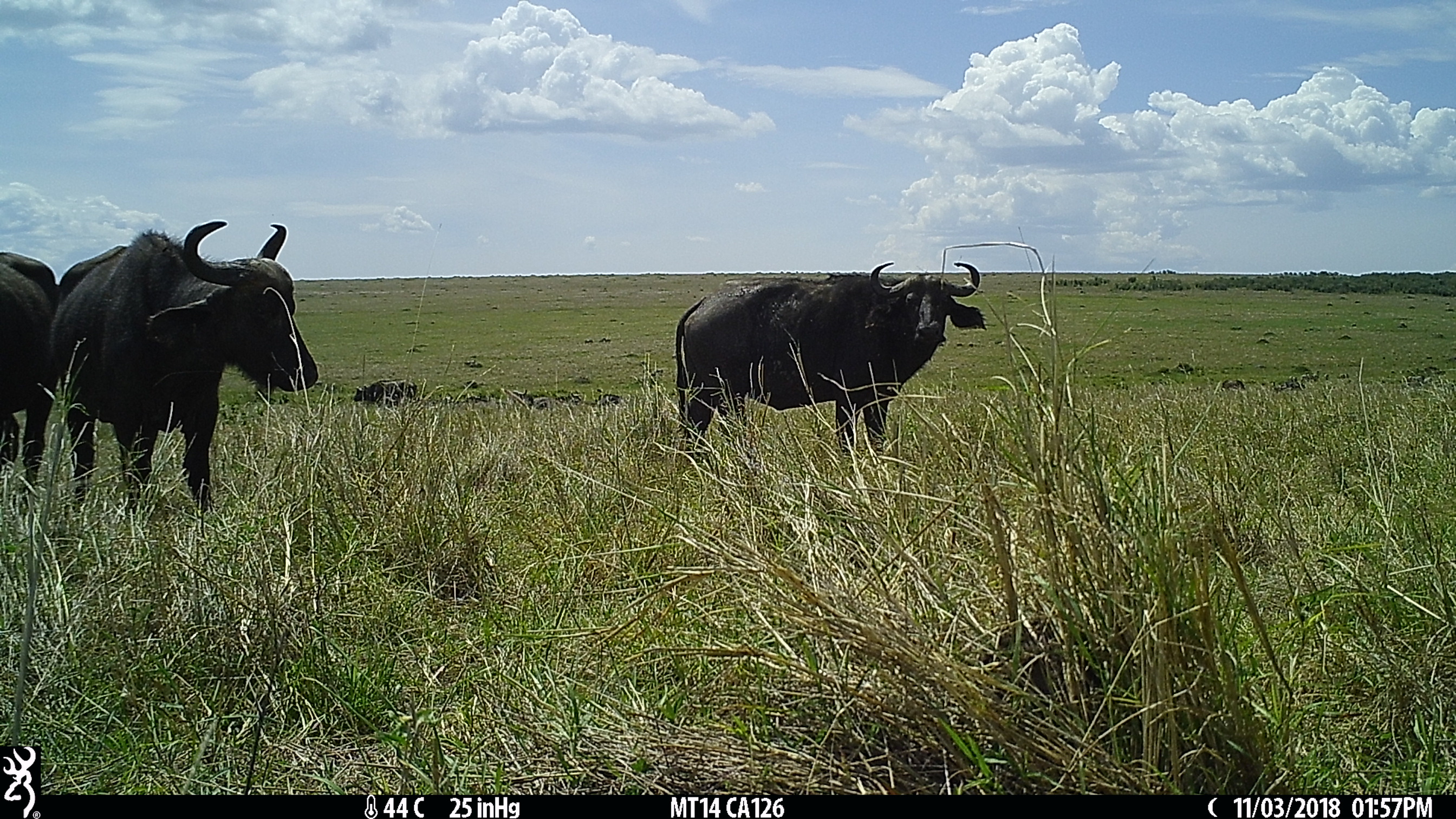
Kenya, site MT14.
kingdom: Animalia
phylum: Chordata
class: Mammalia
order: Artiodactyla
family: Bovidae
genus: Syncerus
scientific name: Syncerus caffer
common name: buffalo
Buffalo (Syncerus caffer).